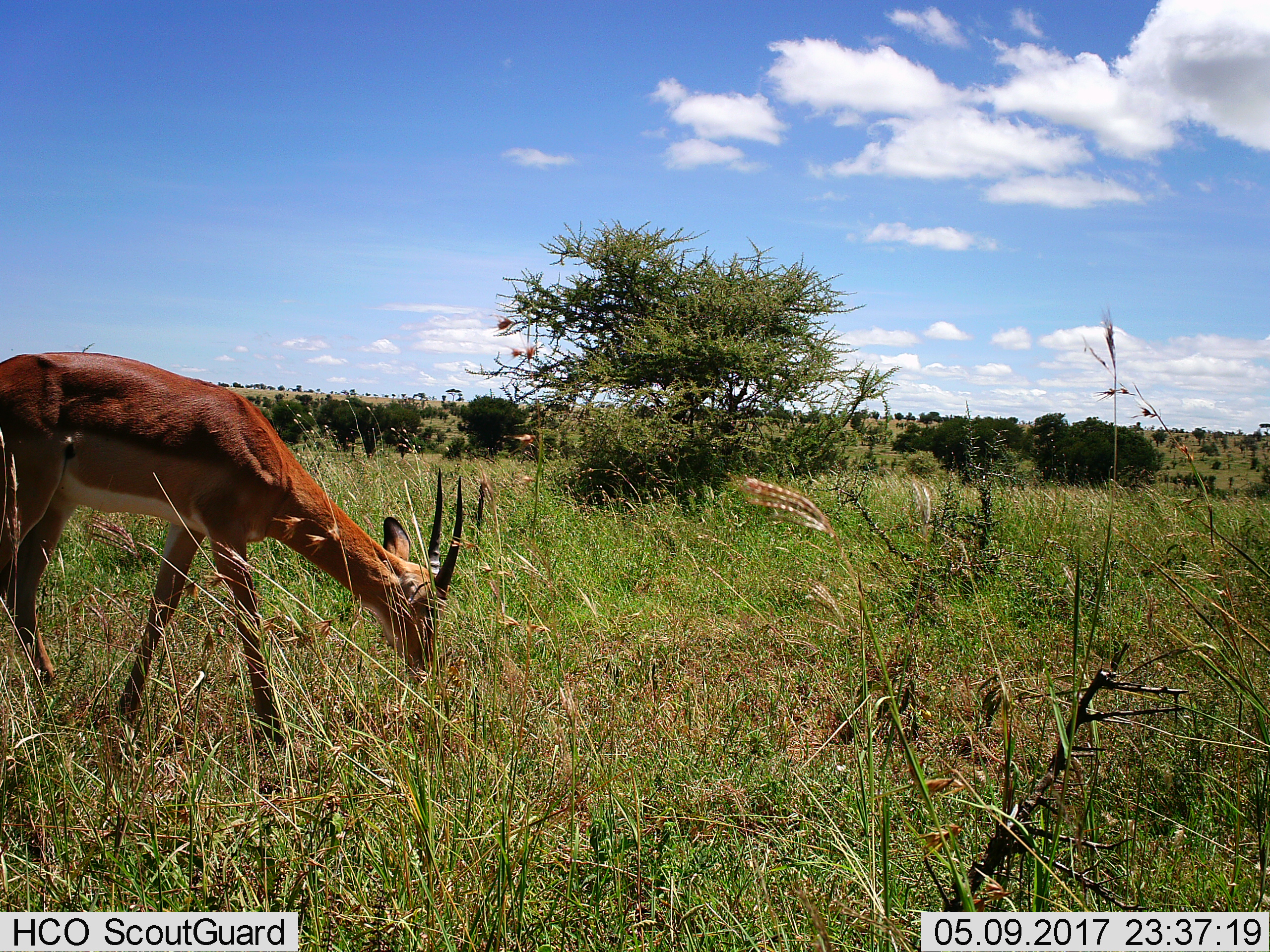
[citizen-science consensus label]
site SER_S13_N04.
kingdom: Animalia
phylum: Chordata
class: Mammalia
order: Artiodactyla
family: Bovidae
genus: Nanger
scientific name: Nanger granti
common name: grant's gazelle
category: gazellegrants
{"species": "gazellegrants (grant's gazelle) (Nanger granti)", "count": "1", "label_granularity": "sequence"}